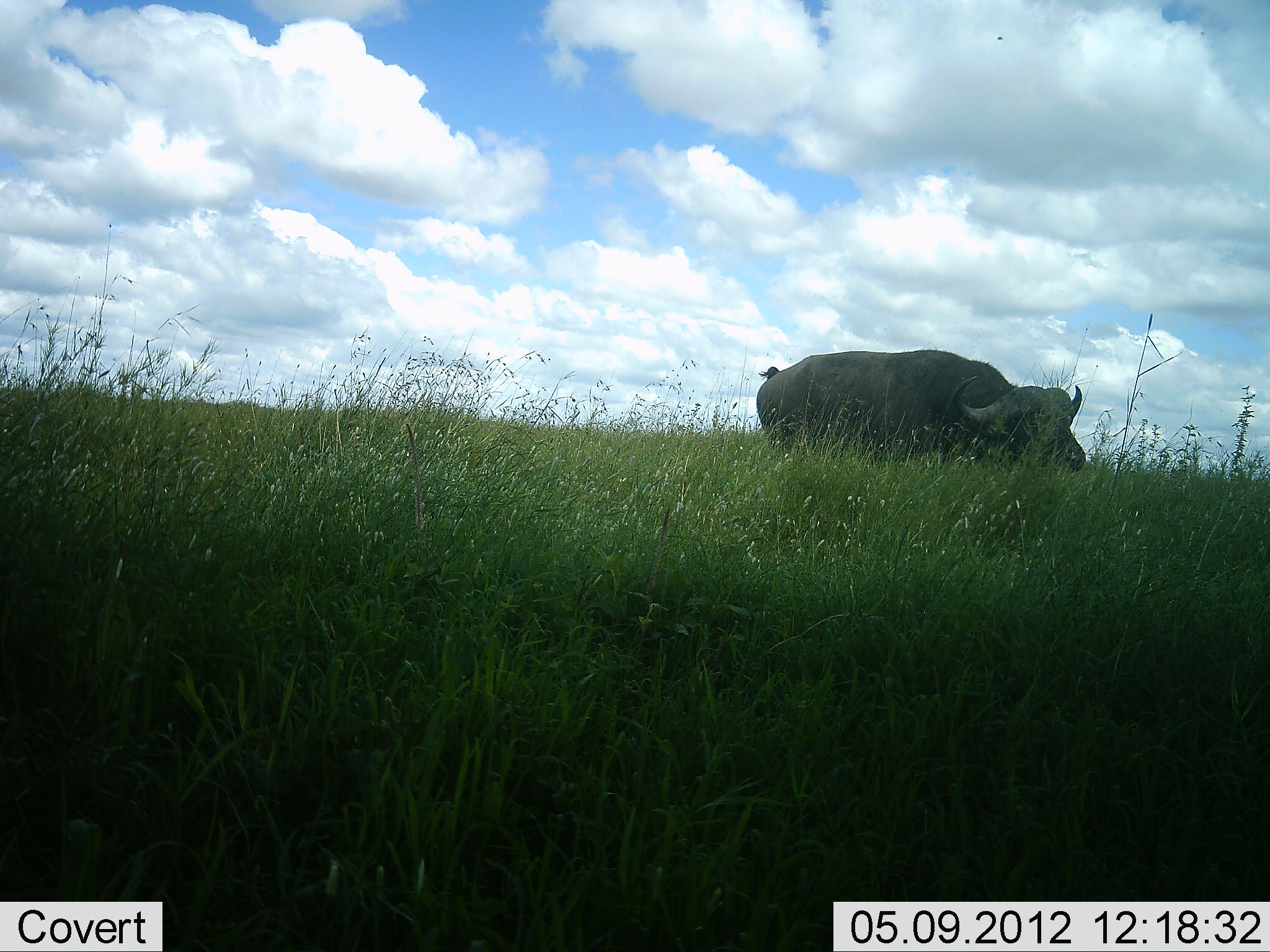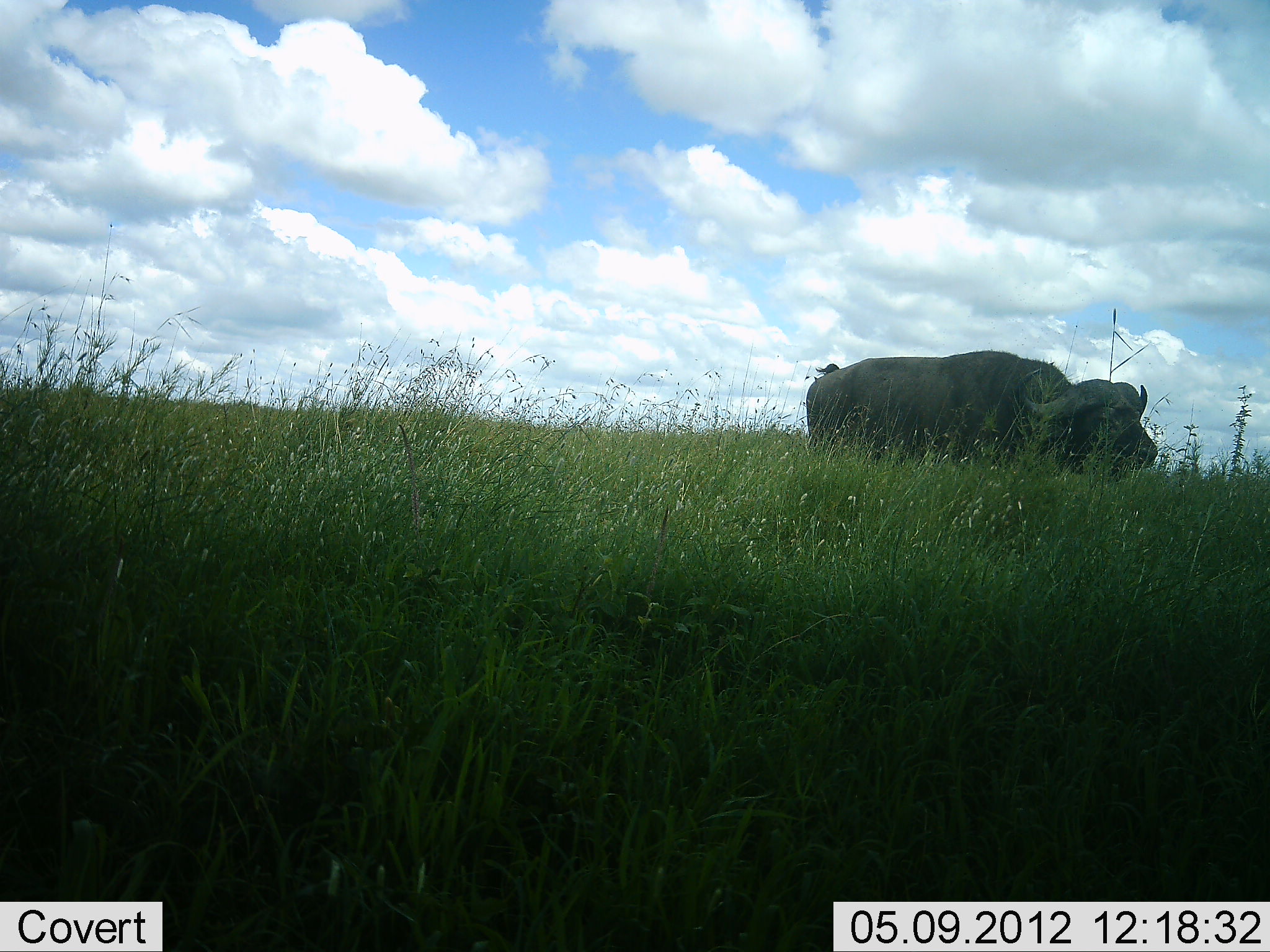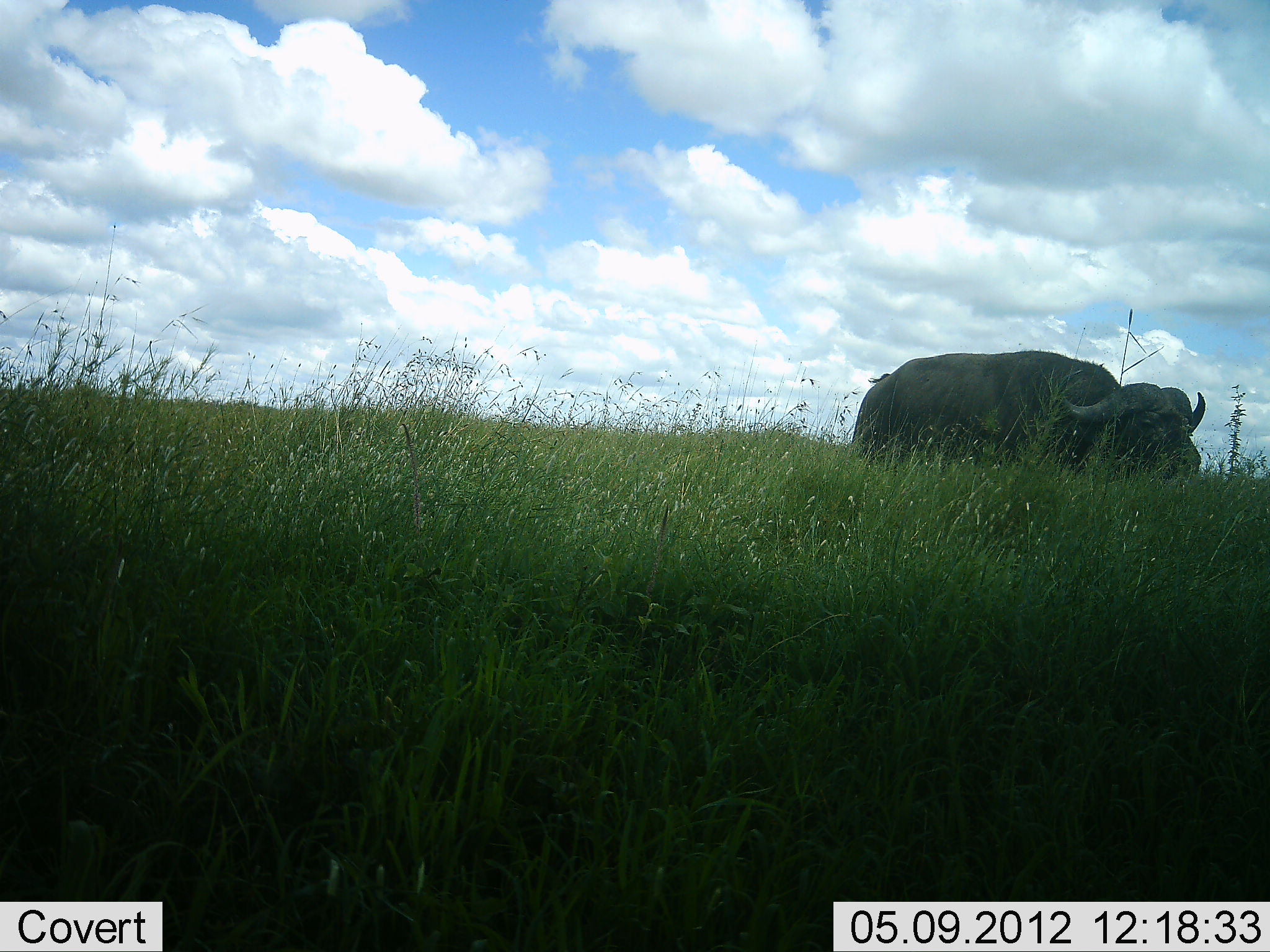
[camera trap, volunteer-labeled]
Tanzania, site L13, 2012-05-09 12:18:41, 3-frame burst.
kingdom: Animalia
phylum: Chordata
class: Mammalia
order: Artiodactyla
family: Bovidae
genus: Syncerus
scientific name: Syncerus caffer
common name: cape buffalo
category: buffalo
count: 1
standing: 17%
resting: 0%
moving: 75%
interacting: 0%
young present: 0%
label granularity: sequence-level